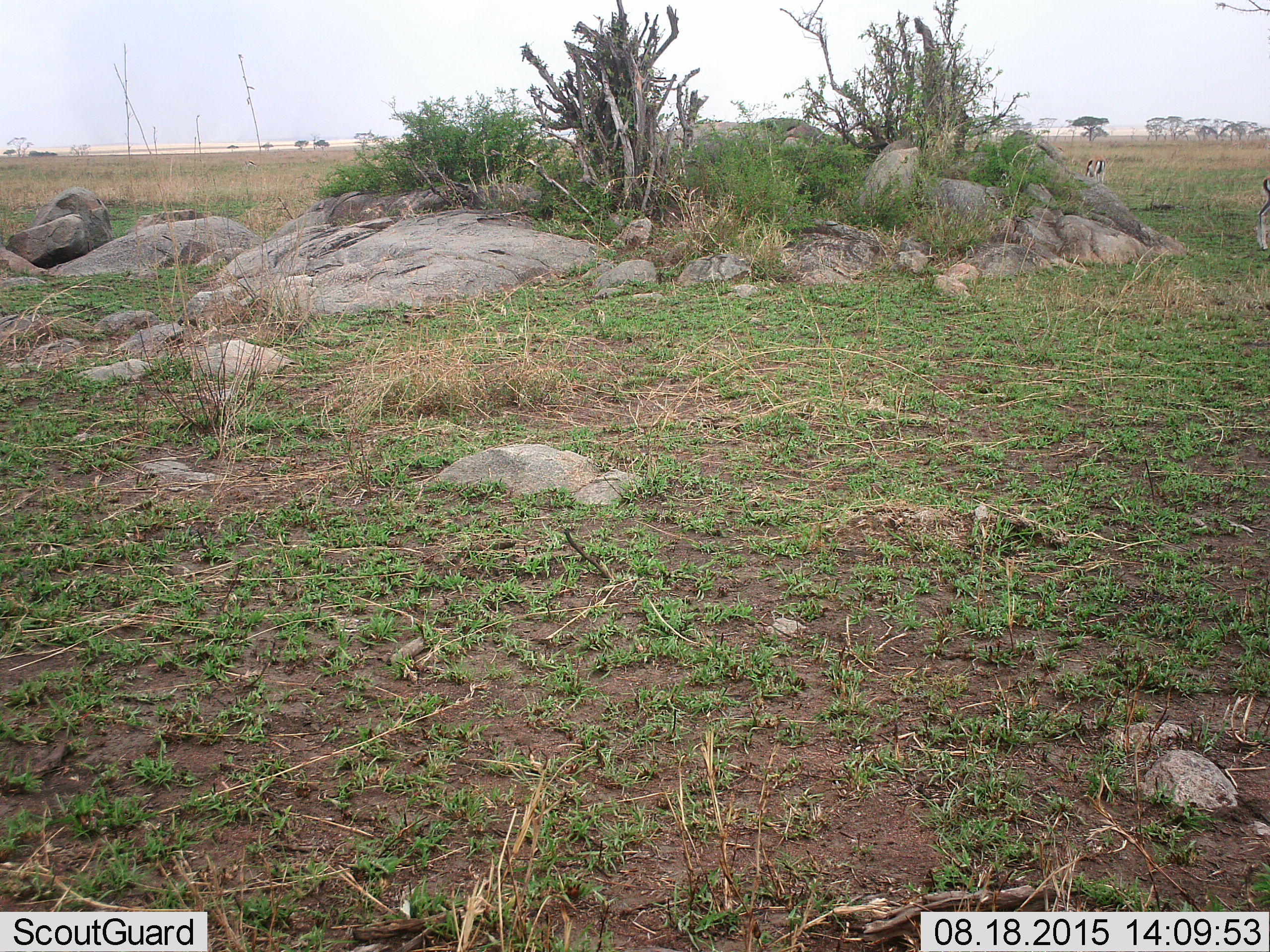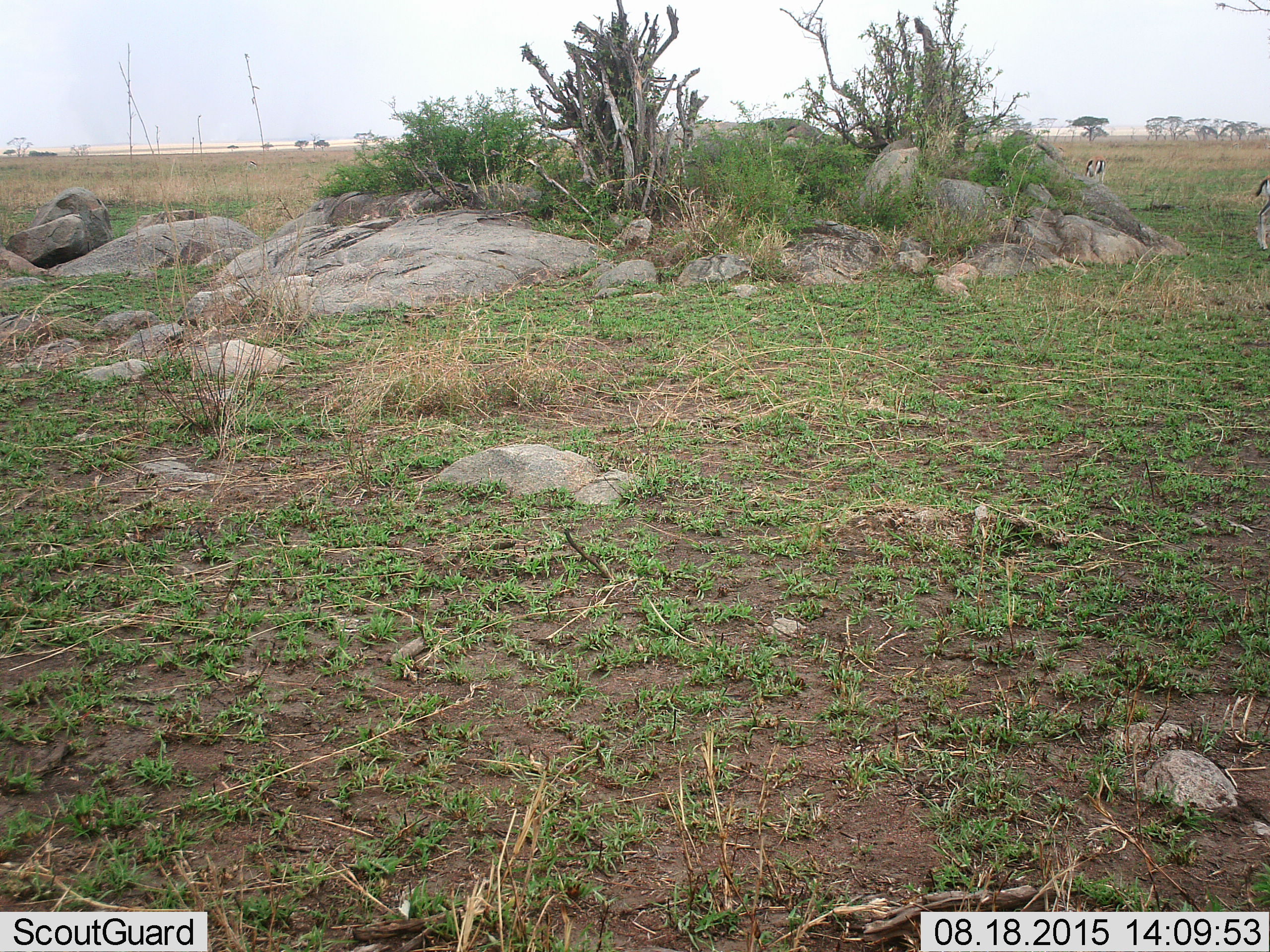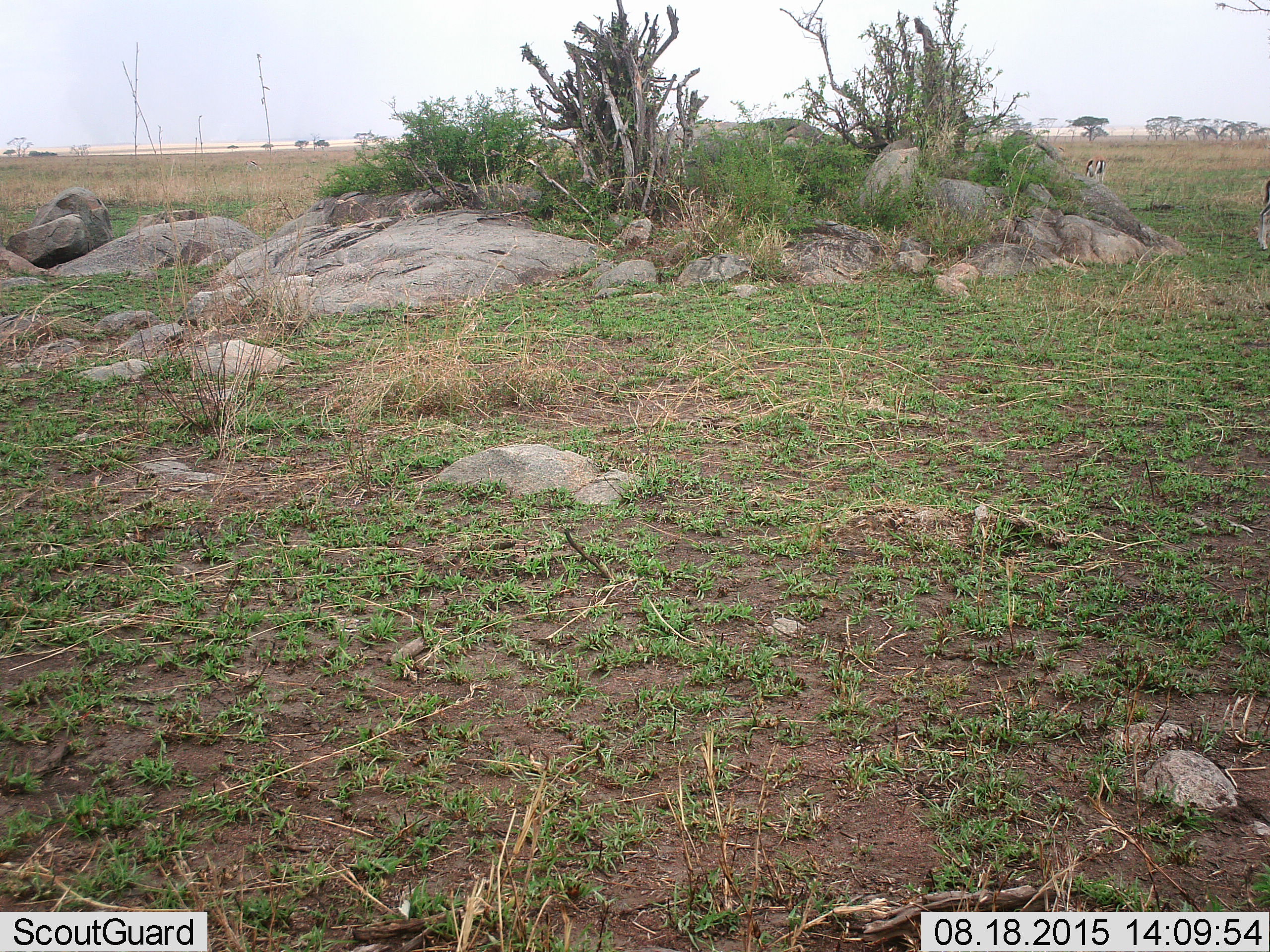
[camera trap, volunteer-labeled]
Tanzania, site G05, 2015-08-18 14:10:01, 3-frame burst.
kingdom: Animalia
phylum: Chordata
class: Mammalia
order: Artiodactyla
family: Bovidae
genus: Eudorcas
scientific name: Eudorcas thomsonii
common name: thomson's gazelle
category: gazellethomsons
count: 3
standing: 36%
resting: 0%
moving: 9%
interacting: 0%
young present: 0%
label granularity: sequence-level